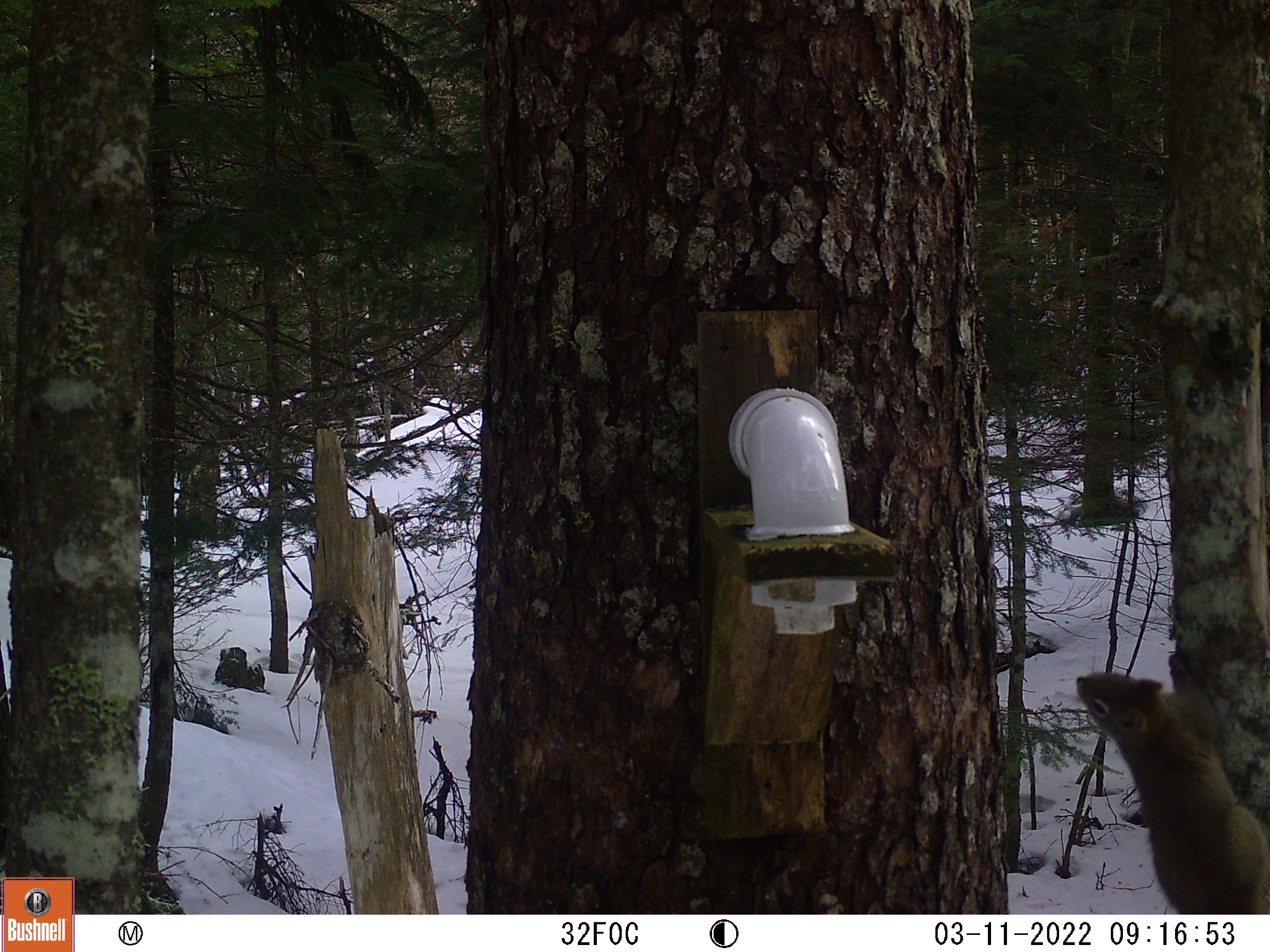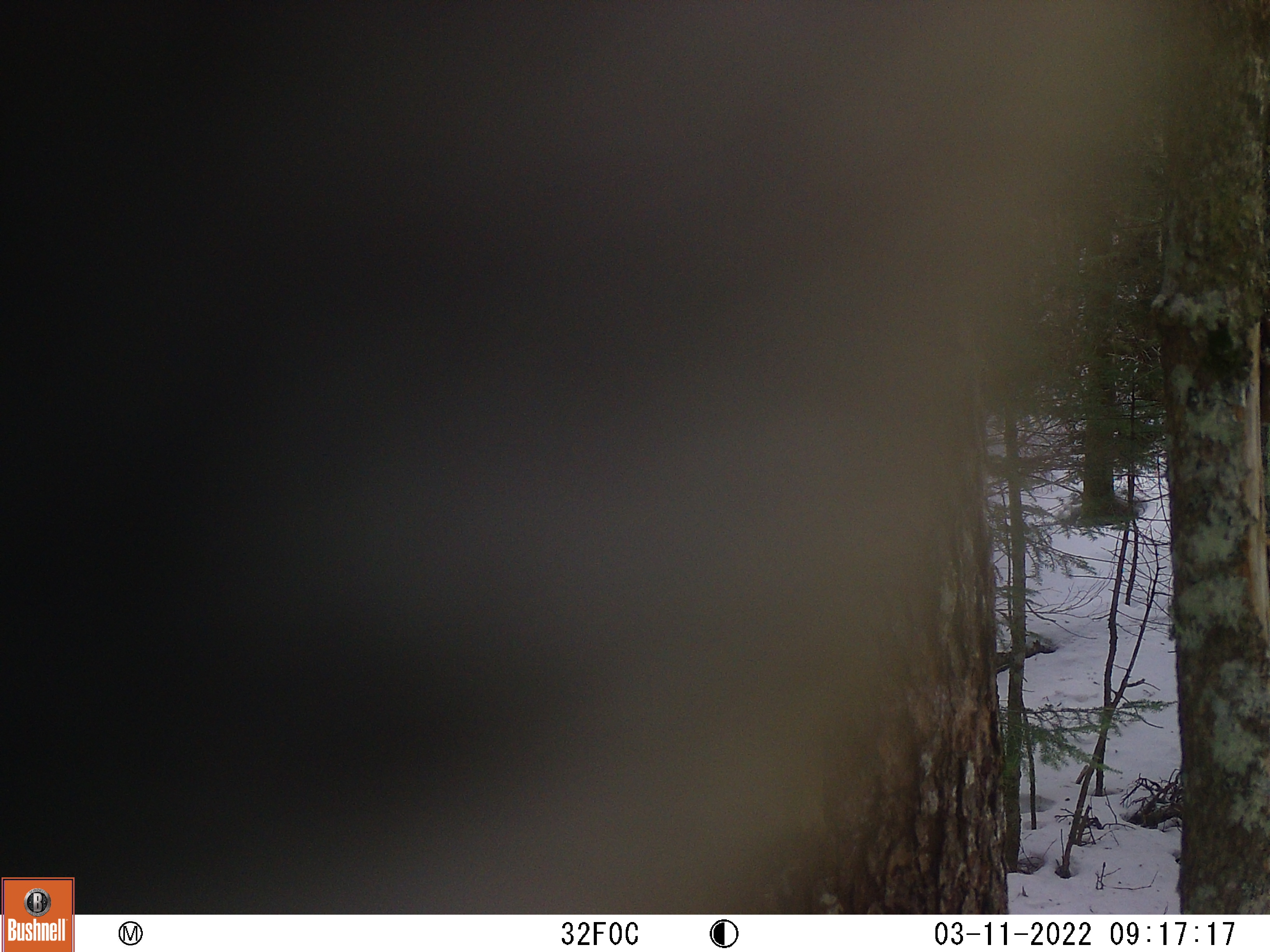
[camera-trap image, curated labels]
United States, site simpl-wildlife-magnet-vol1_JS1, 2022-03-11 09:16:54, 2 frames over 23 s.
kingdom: Animalia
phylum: Chordata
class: Mammalia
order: Rodentia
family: Sciuridae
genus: Tamiasciurus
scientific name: Tamiasciurus hudsonicus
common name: red squirrel